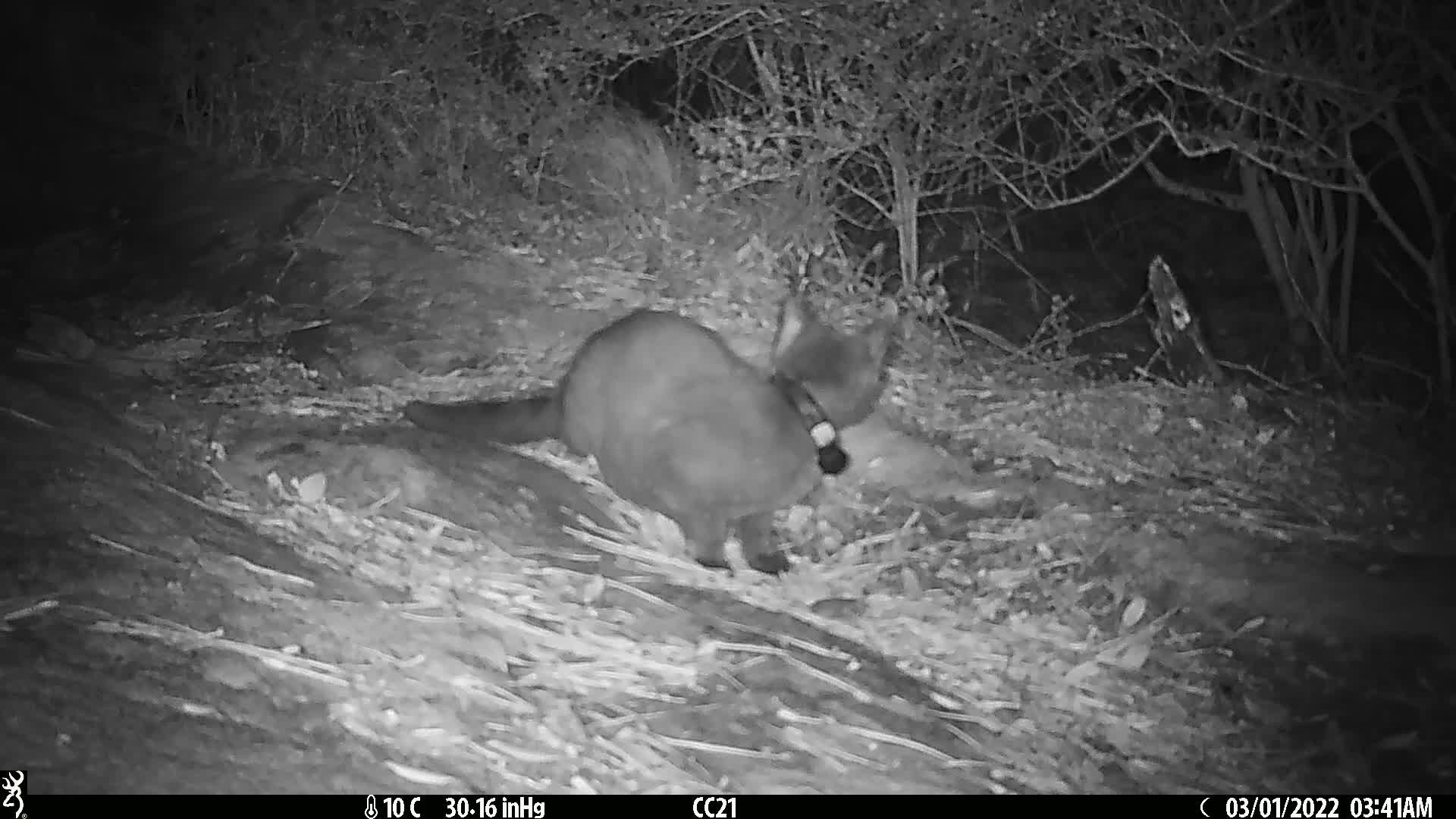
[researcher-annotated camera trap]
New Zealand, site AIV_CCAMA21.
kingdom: Animalia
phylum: Chordata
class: Mammalia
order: Carnivora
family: Felidae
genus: Felis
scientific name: Felis catus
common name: domestic cat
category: cat